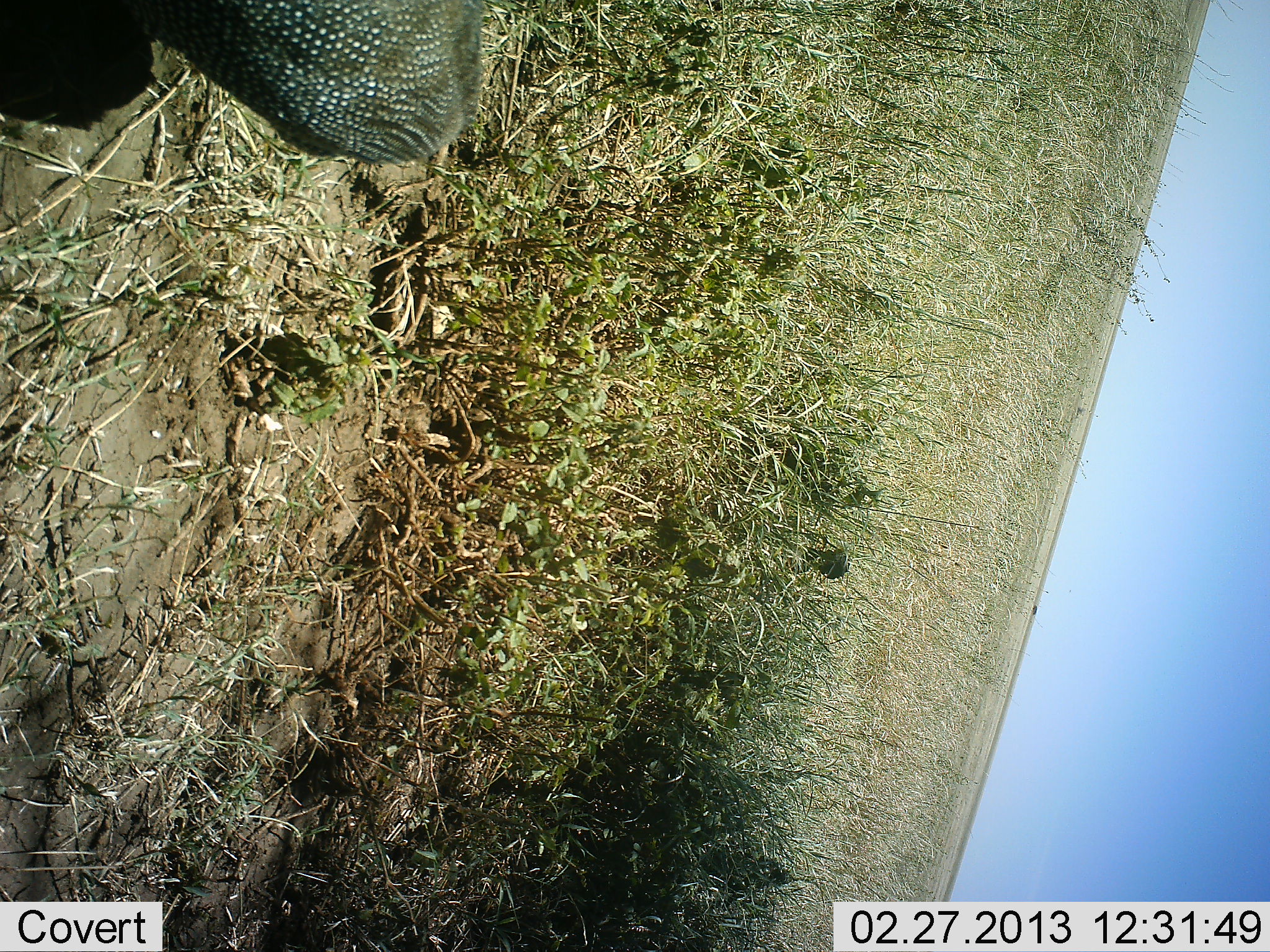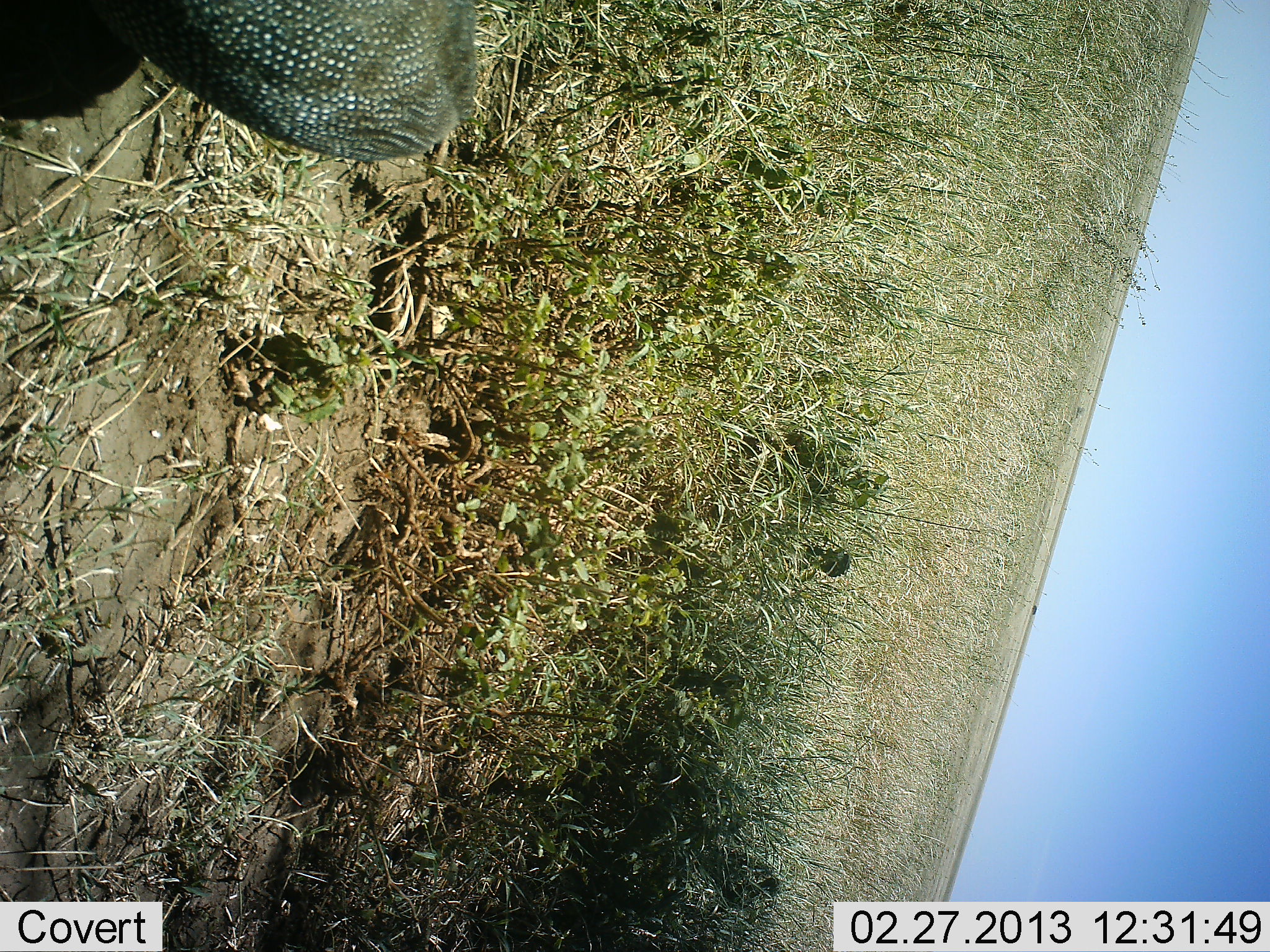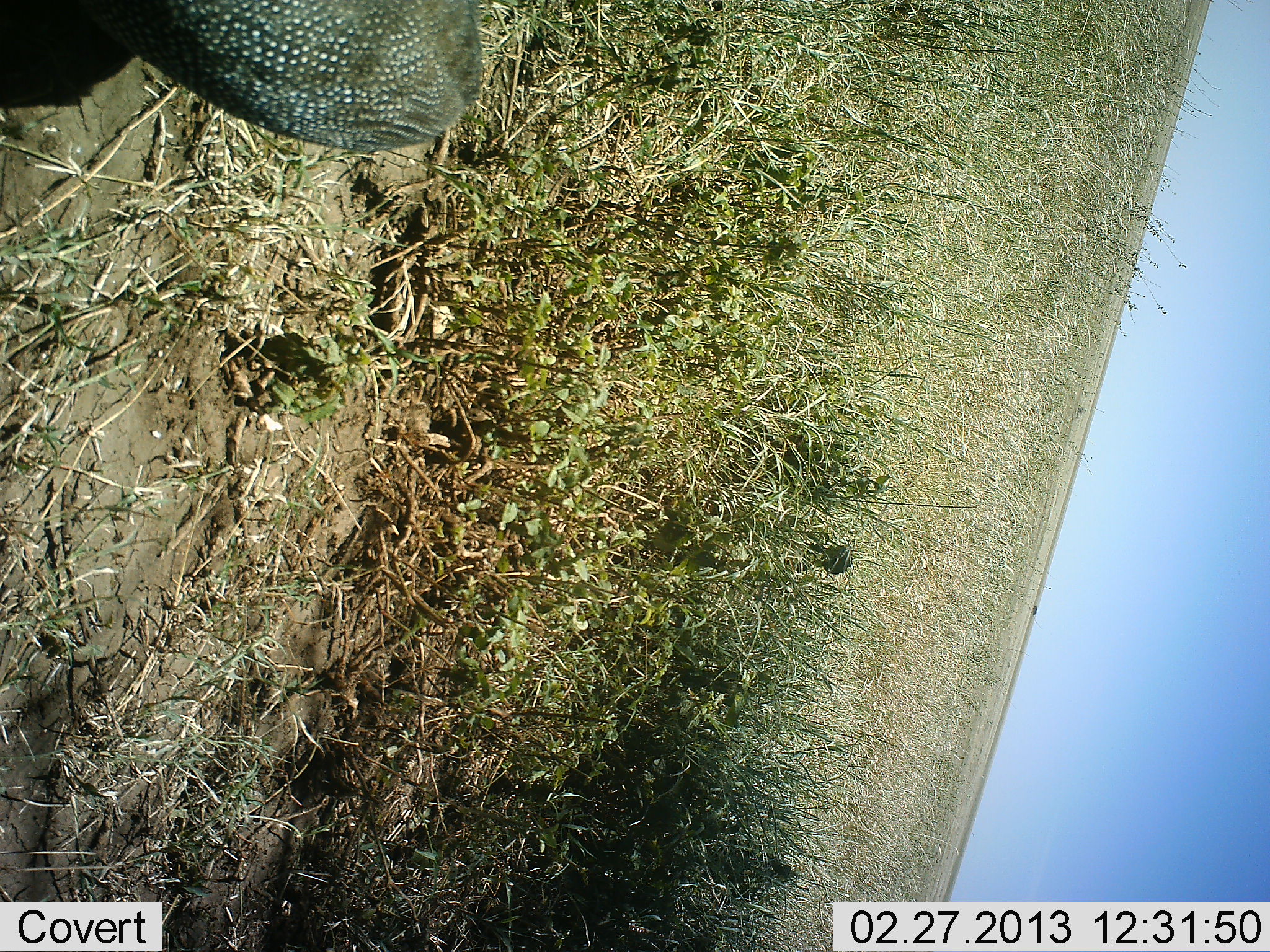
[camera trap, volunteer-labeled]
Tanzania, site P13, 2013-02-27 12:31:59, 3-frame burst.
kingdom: Animalia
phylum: Chordata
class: Aves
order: Galliformes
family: Numididae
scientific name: Numididae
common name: guinea fowl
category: guineafowl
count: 1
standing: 60%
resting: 0%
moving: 5%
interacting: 0%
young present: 0%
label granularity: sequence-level